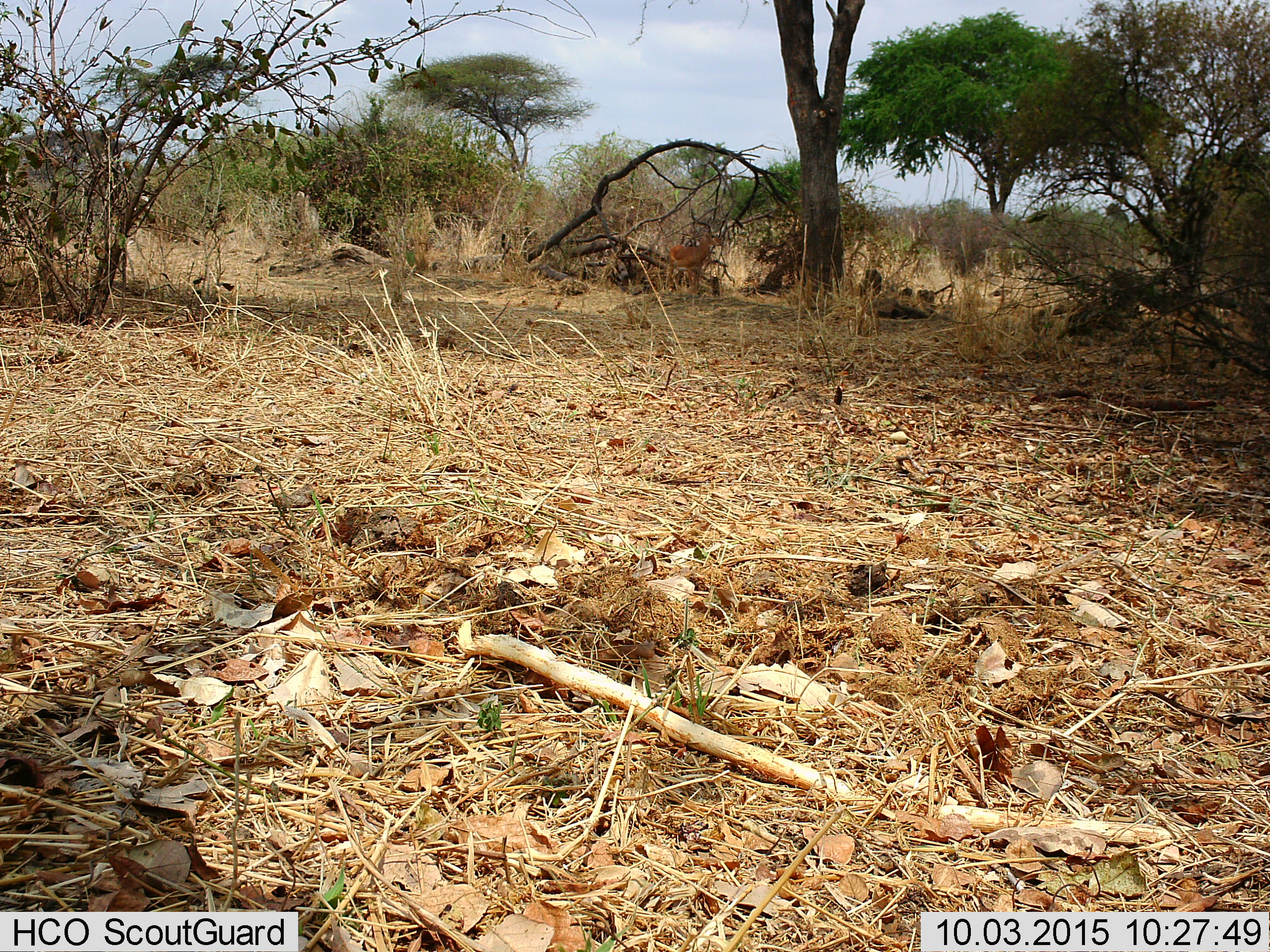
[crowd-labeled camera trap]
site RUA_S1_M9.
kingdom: Animalia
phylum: Chordata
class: Mammalia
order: Artiodactyla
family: Bovidae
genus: Aepyceros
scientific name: Aepyceros melampus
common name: impala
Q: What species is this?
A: Impala (Aepyceros melampus).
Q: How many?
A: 1.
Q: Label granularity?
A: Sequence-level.